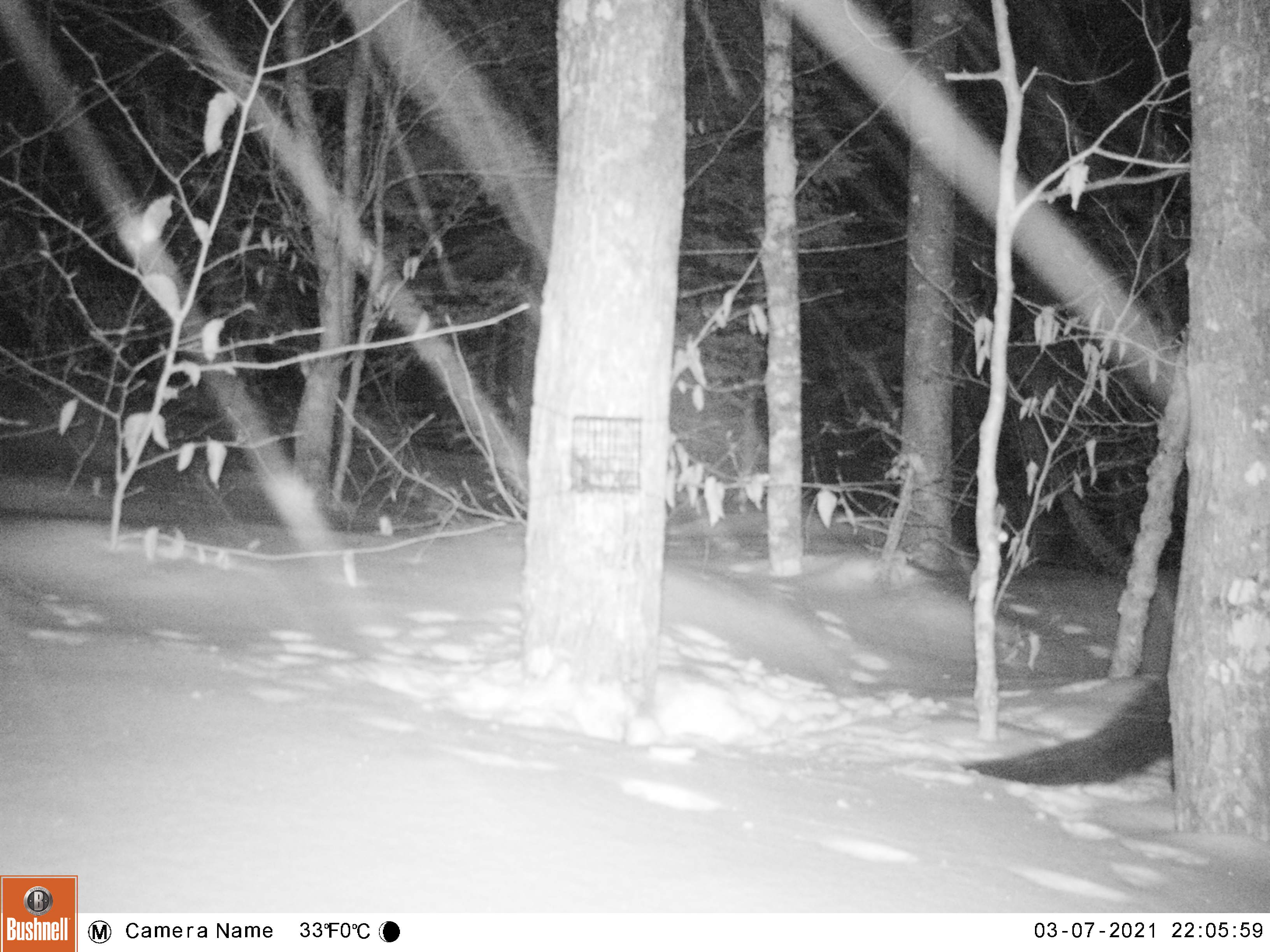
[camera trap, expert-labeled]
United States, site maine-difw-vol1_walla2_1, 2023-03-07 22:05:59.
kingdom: Animalia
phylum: Chordata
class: Mammalia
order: Carnivora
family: Mustelidae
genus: Pekania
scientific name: Pekania pennanti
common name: fisher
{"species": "fisher (Pekania pennanti)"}